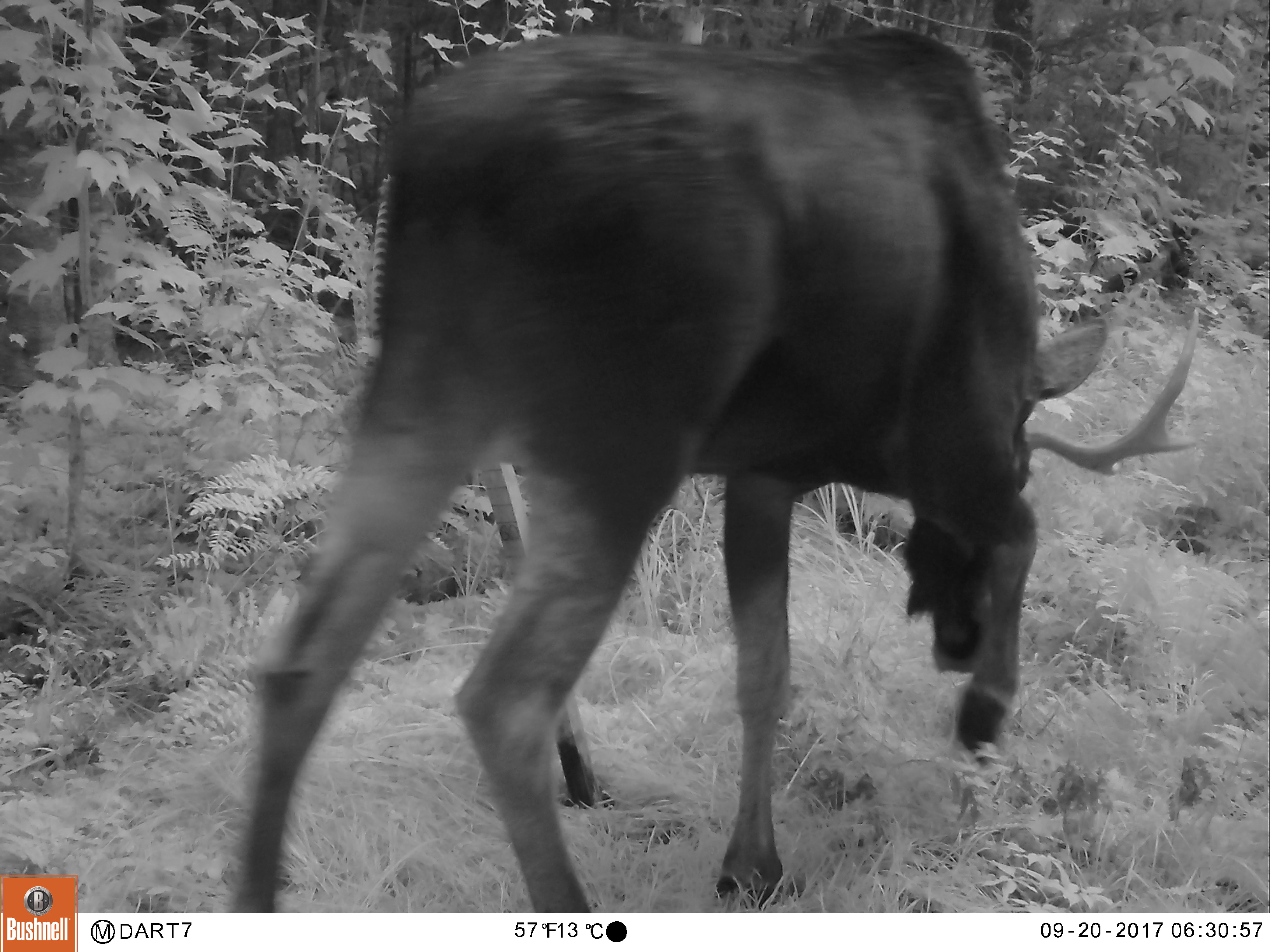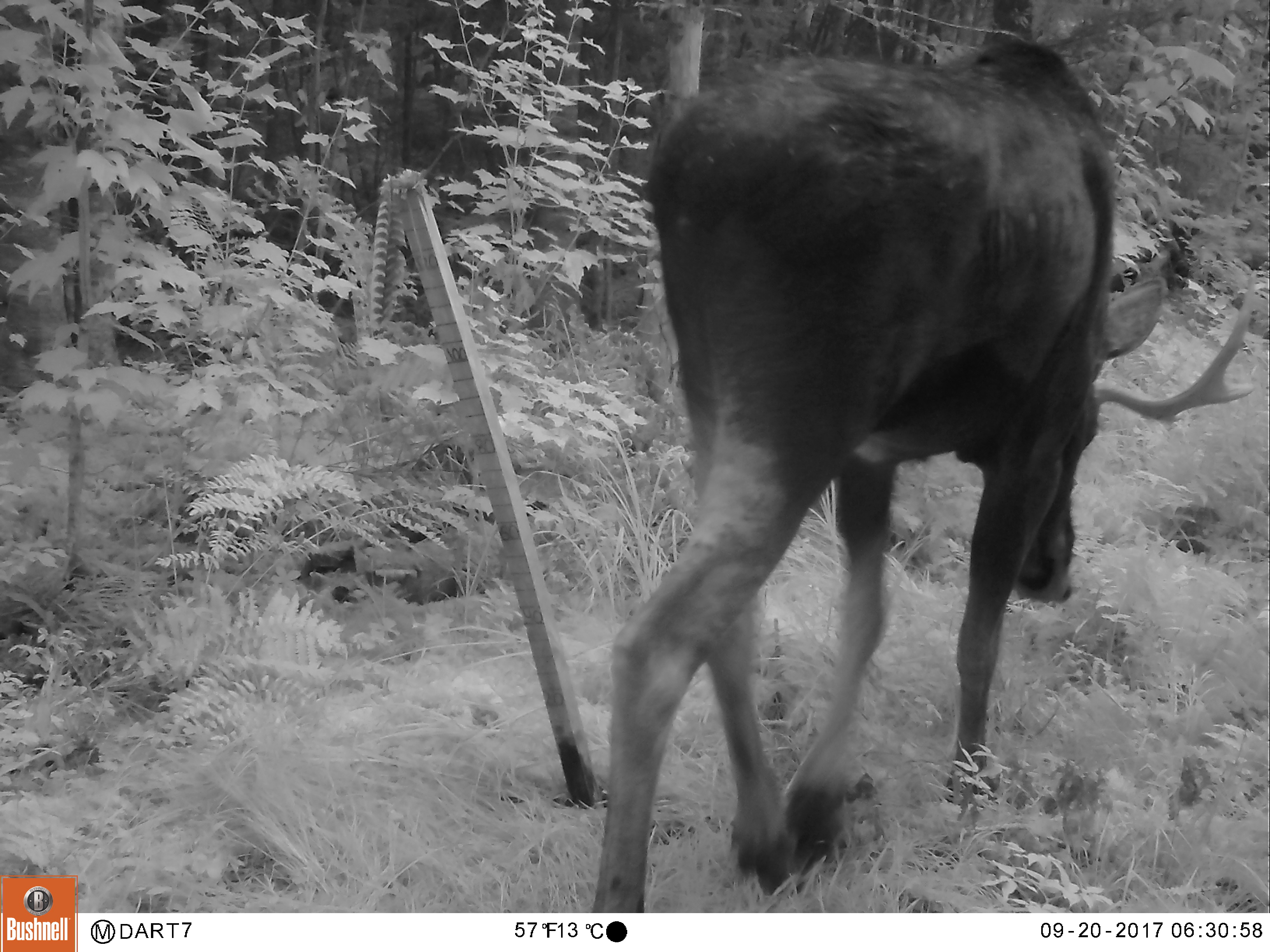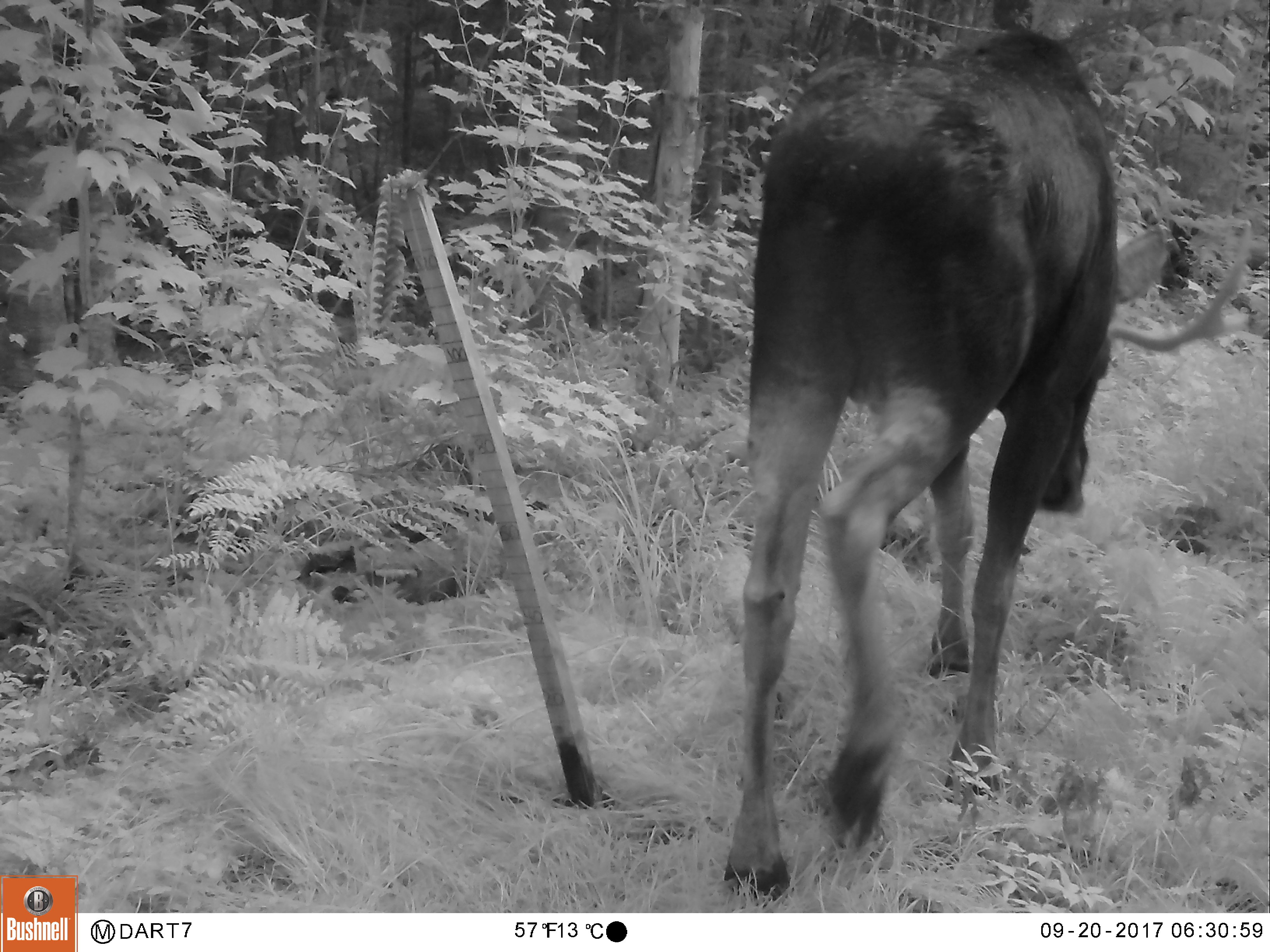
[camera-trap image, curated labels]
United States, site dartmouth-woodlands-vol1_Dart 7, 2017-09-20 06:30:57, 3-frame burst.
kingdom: Animalia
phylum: Chordata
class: Mammalia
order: Artiodactyla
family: Cervidae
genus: Alces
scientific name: Alces alces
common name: moose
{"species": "moose (Alces alces)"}